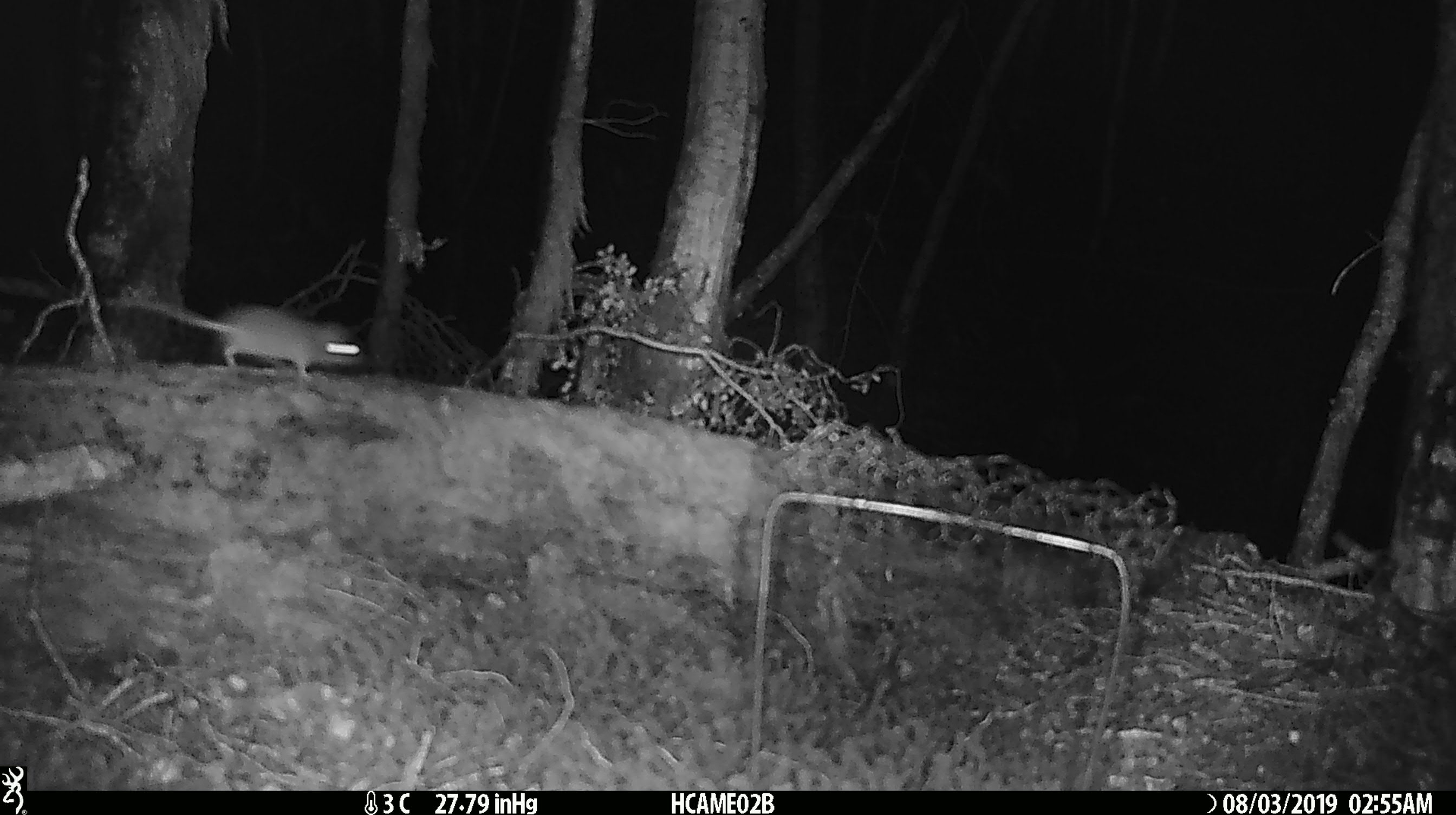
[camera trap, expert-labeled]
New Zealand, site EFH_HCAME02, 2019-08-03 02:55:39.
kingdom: Animalia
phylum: Chordata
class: Mammalia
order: Rodentia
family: Muridae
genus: Mus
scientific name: Mus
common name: mouse